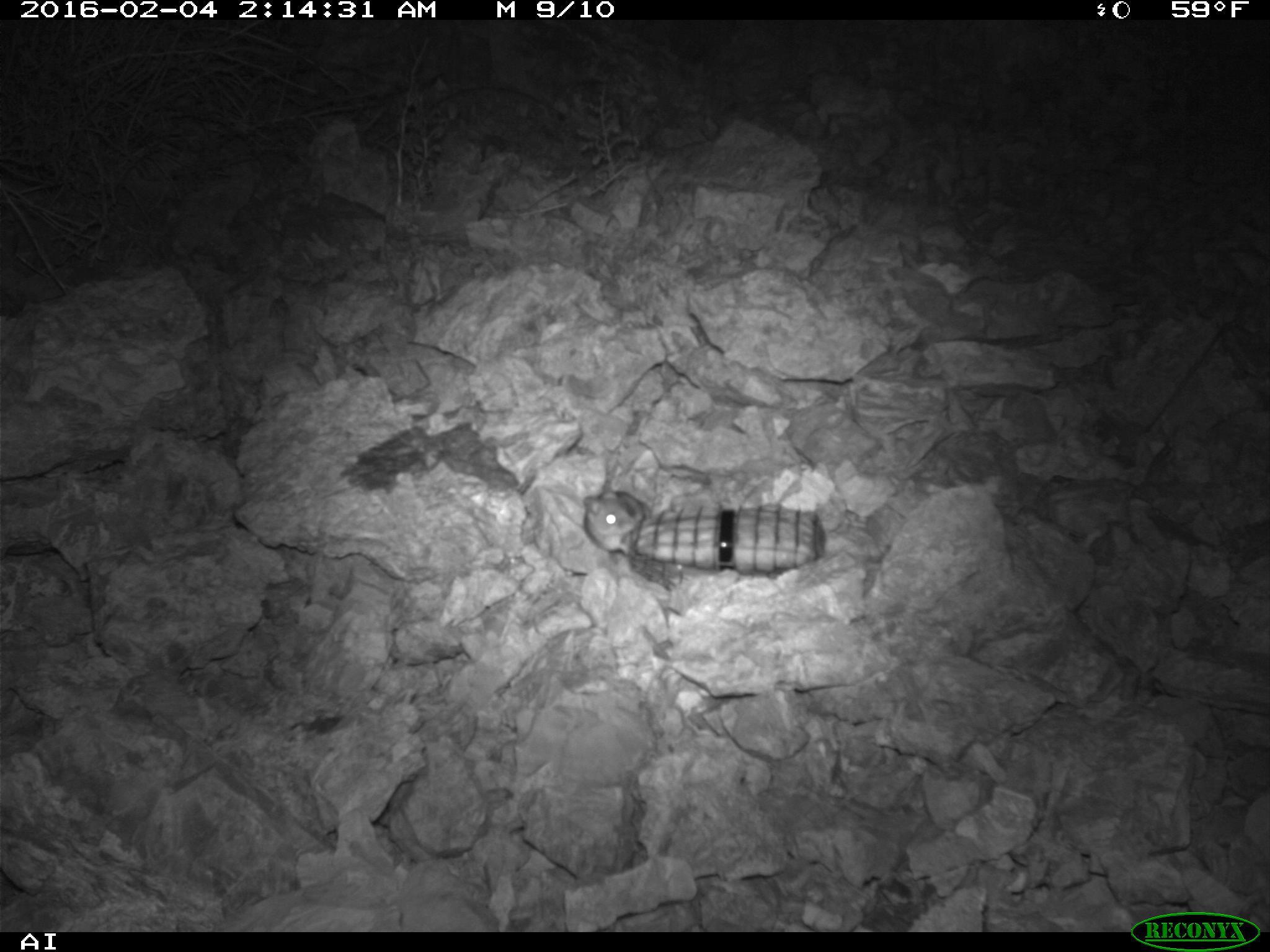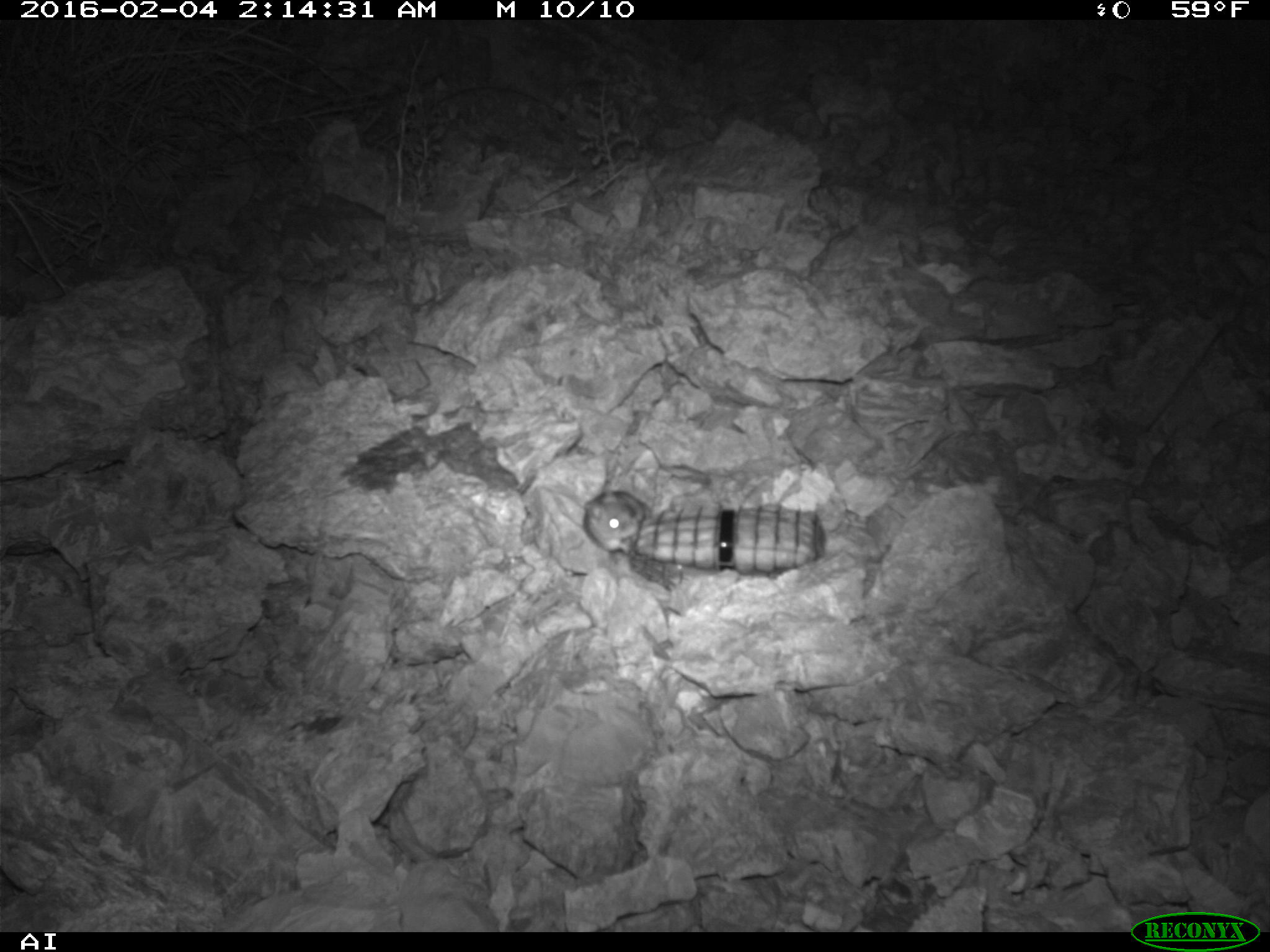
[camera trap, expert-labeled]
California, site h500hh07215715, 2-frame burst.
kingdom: Animalia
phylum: Chordata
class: Mammalia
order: Rodentia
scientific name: Rodentia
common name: rodent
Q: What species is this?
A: Rodent (Rodentia).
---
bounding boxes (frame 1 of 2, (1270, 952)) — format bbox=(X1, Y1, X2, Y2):
rodent: bbox=(582, 477, 649, 558)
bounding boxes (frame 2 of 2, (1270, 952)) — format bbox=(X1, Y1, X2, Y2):
rodent: bbox=(578, 456, 649, 554)